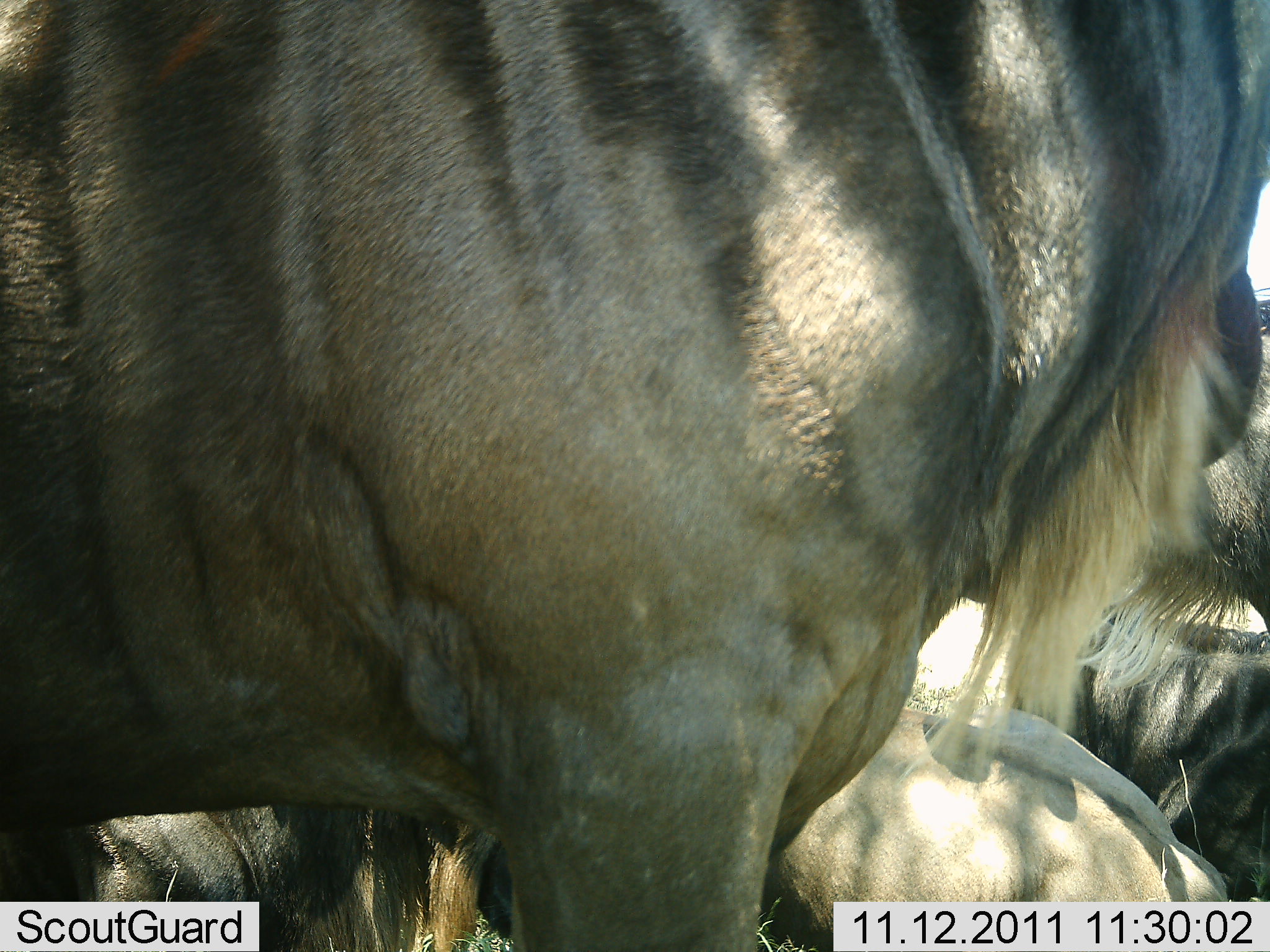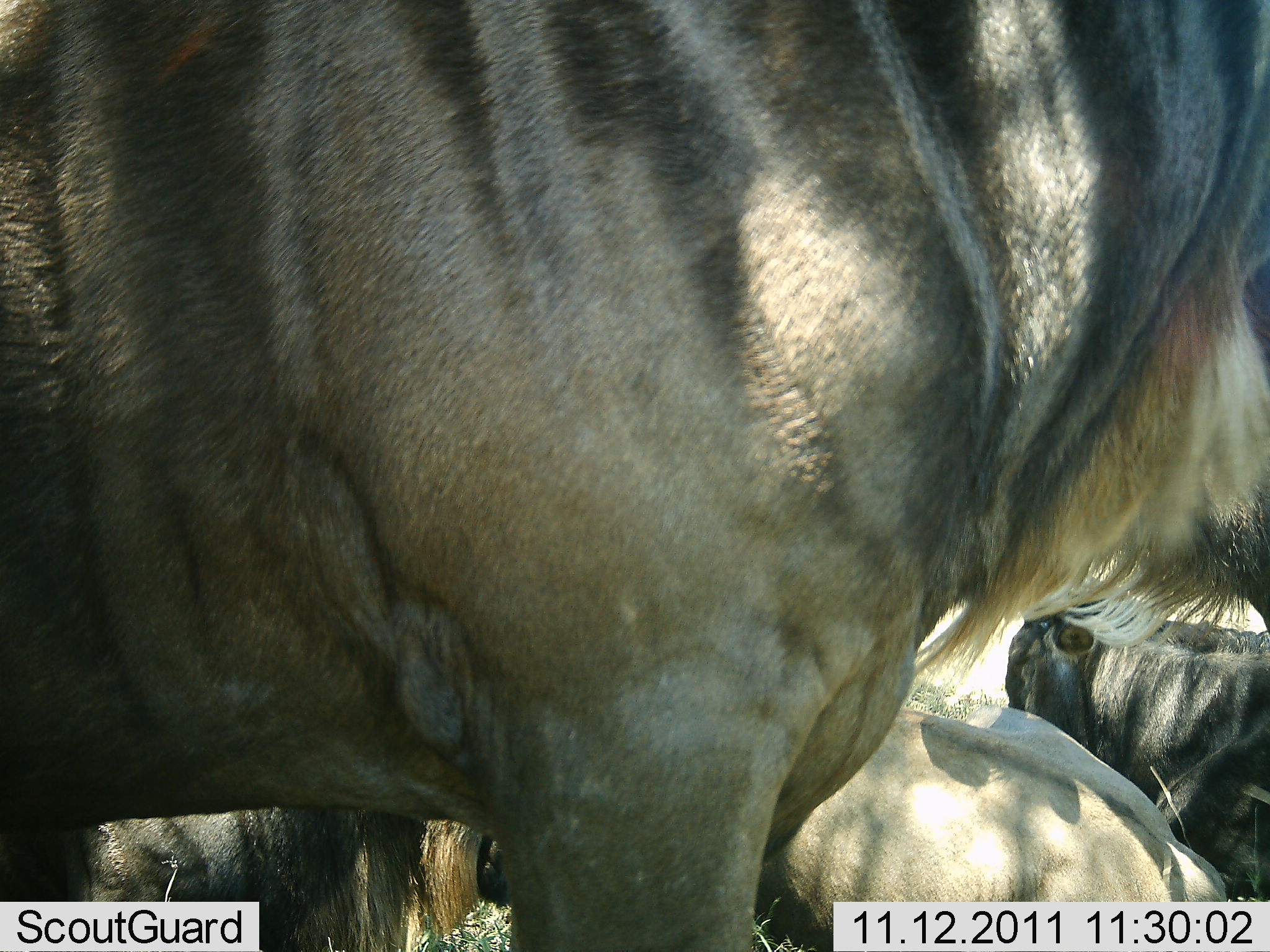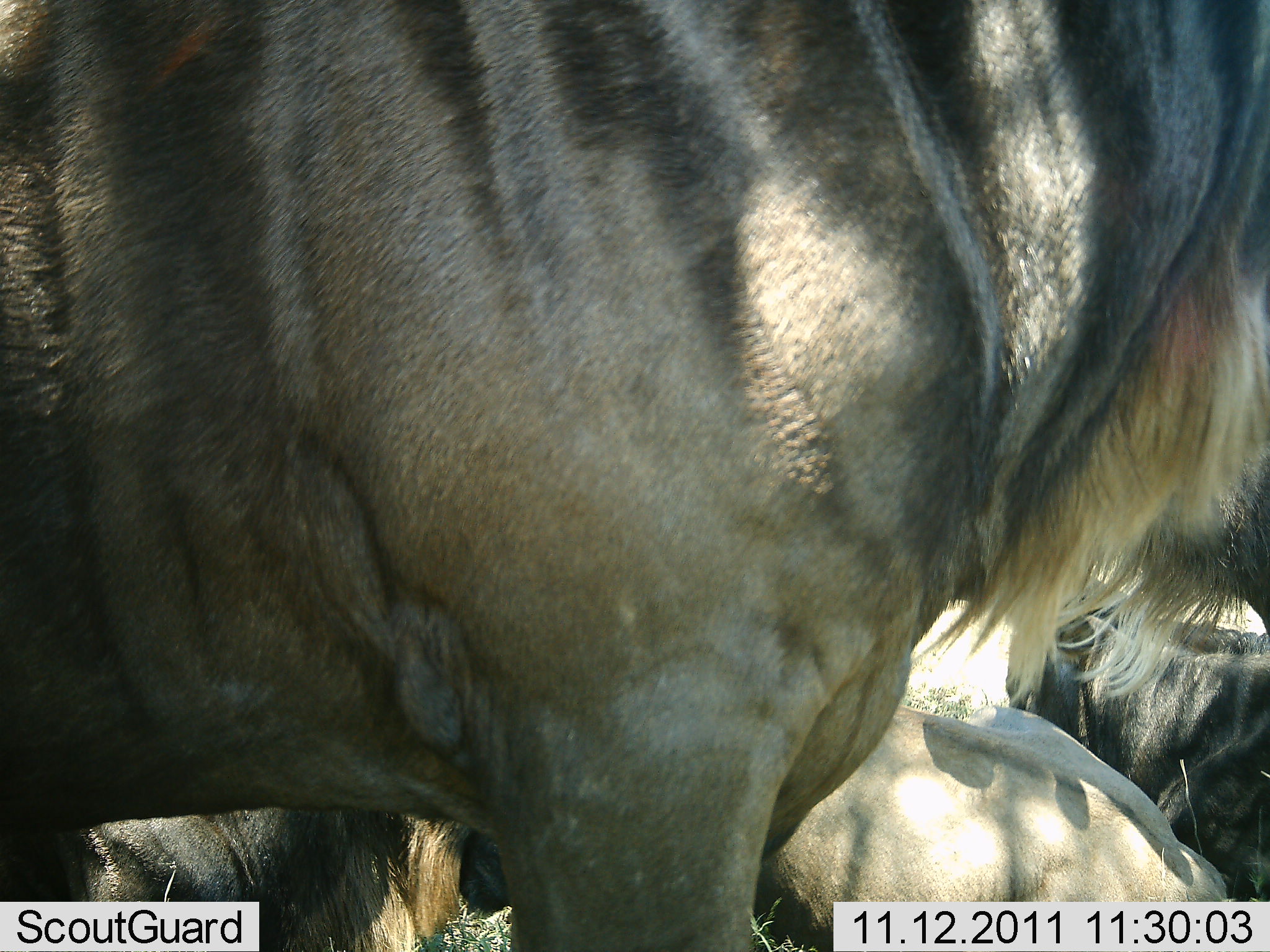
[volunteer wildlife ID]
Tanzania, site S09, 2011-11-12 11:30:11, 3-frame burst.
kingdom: Animalia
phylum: Chordata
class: Mammalia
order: Artiodactyla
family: Bovidae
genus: Connochaetes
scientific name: Connochaetes taurinus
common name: blue wildebeest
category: wildebeest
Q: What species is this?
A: Wildebeest (blue wildebeest) (Connochaetes taurinus).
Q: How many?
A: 3.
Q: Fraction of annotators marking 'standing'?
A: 57%.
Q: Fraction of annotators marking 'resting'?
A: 79%.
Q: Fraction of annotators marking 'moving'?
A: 14%.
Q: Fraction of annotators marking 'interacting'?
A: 0%.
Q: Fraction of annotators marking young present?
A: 0%.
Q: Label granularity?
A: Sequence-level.